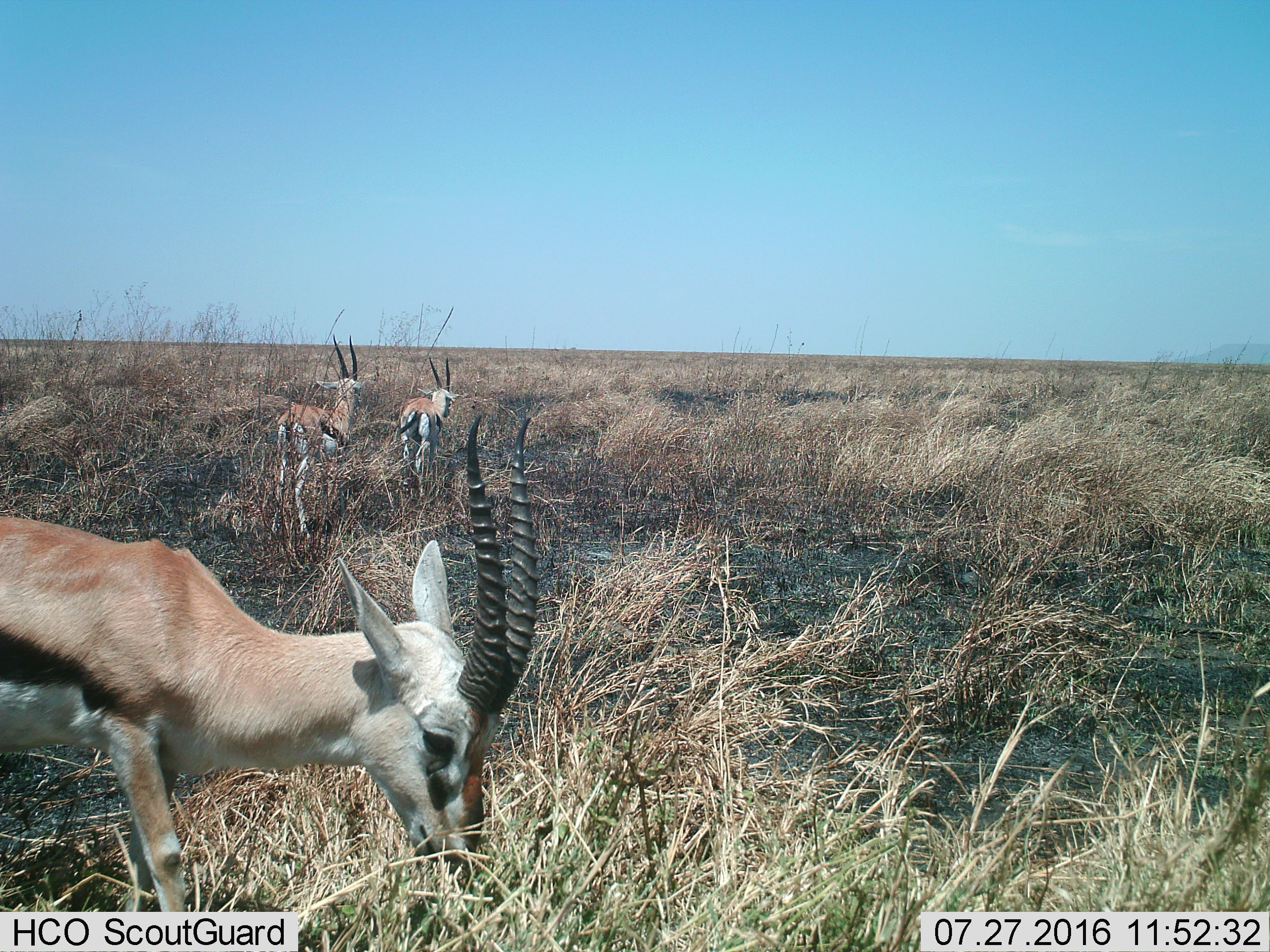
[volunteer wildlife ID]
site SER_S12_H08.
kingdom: Animalia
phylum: Chordata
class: Mammalia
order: Artiodactyla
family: Bovidae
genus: Eudorcas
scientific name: Eudorcas thomsonii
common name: thomson's gazelle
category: gazellethomsons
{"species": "gazellethomsons (thomson's gazelle) (Eudorcas thomsonii)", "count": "3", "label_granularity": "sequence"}